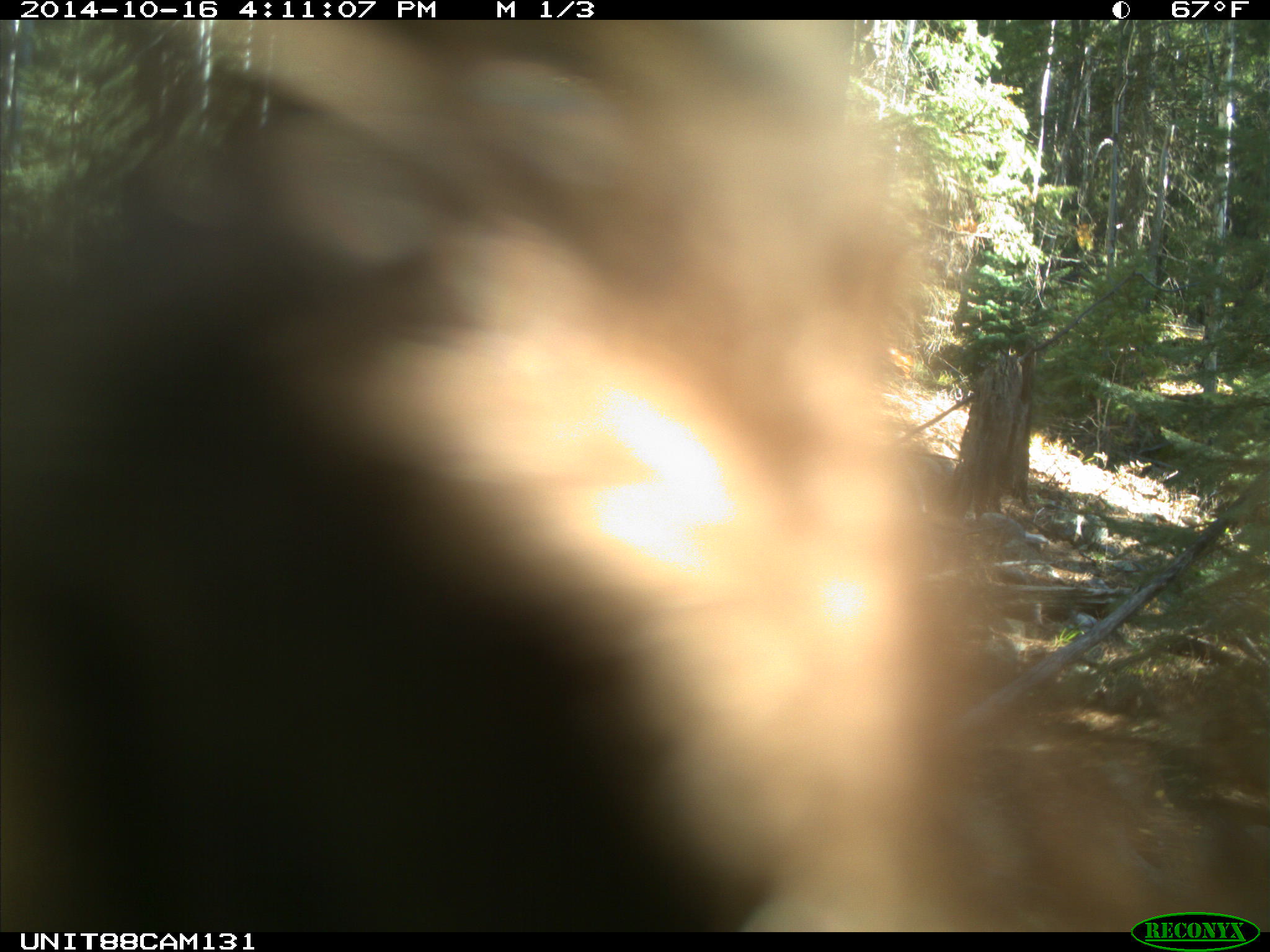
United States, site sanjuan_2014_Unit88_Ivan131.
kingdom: Animalia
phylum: Chordata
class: Mammalia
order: Carnivora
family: Ursidae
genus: Ursus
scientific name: Ursus americanus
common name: american black bear